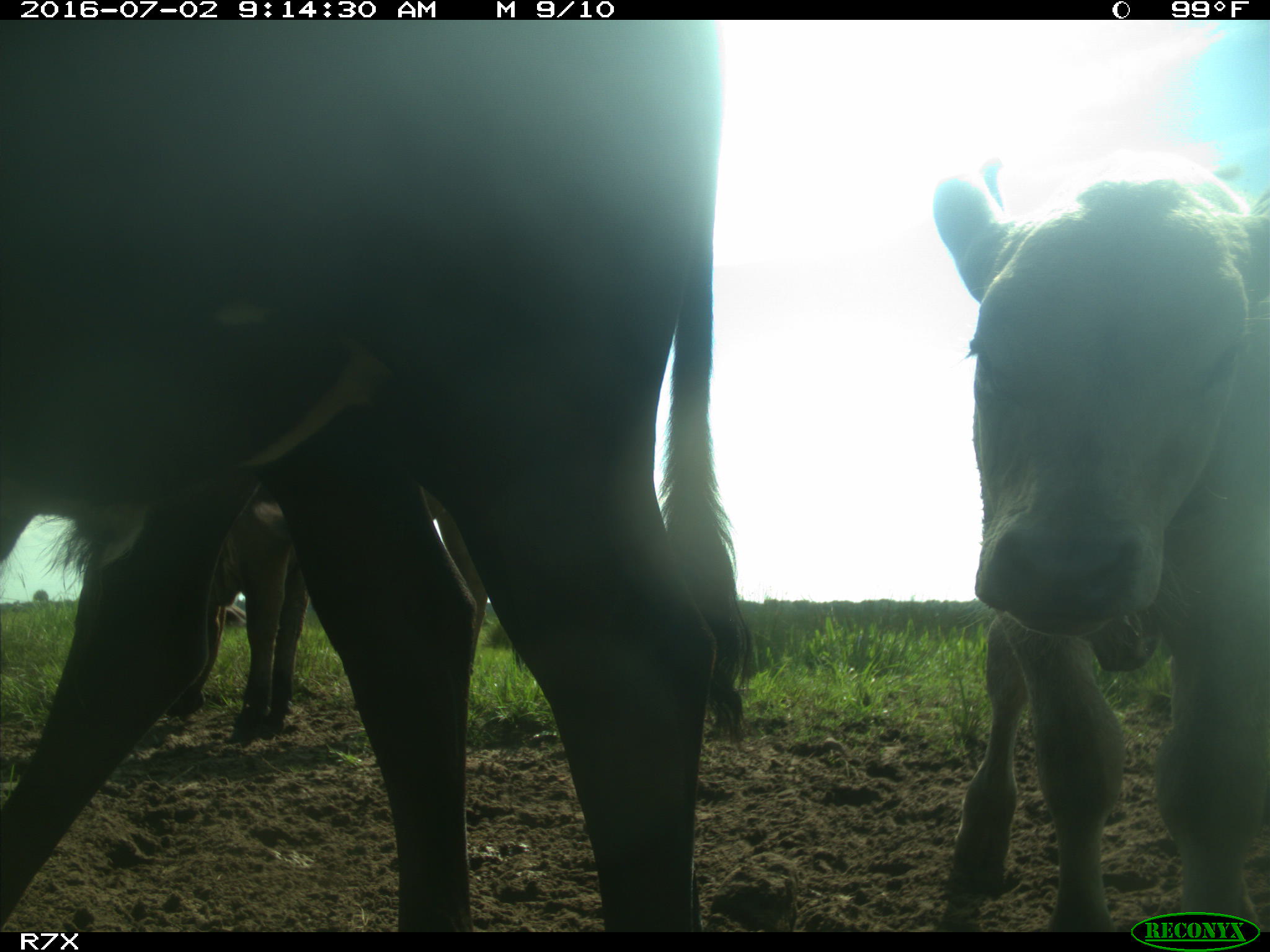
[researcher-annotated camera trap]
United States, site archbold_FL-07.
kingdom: Animalia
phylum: Chordata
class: Mammalia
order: Artiodactyla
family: Bovidae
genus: Bos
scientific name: Bos taurus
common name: domestic cow